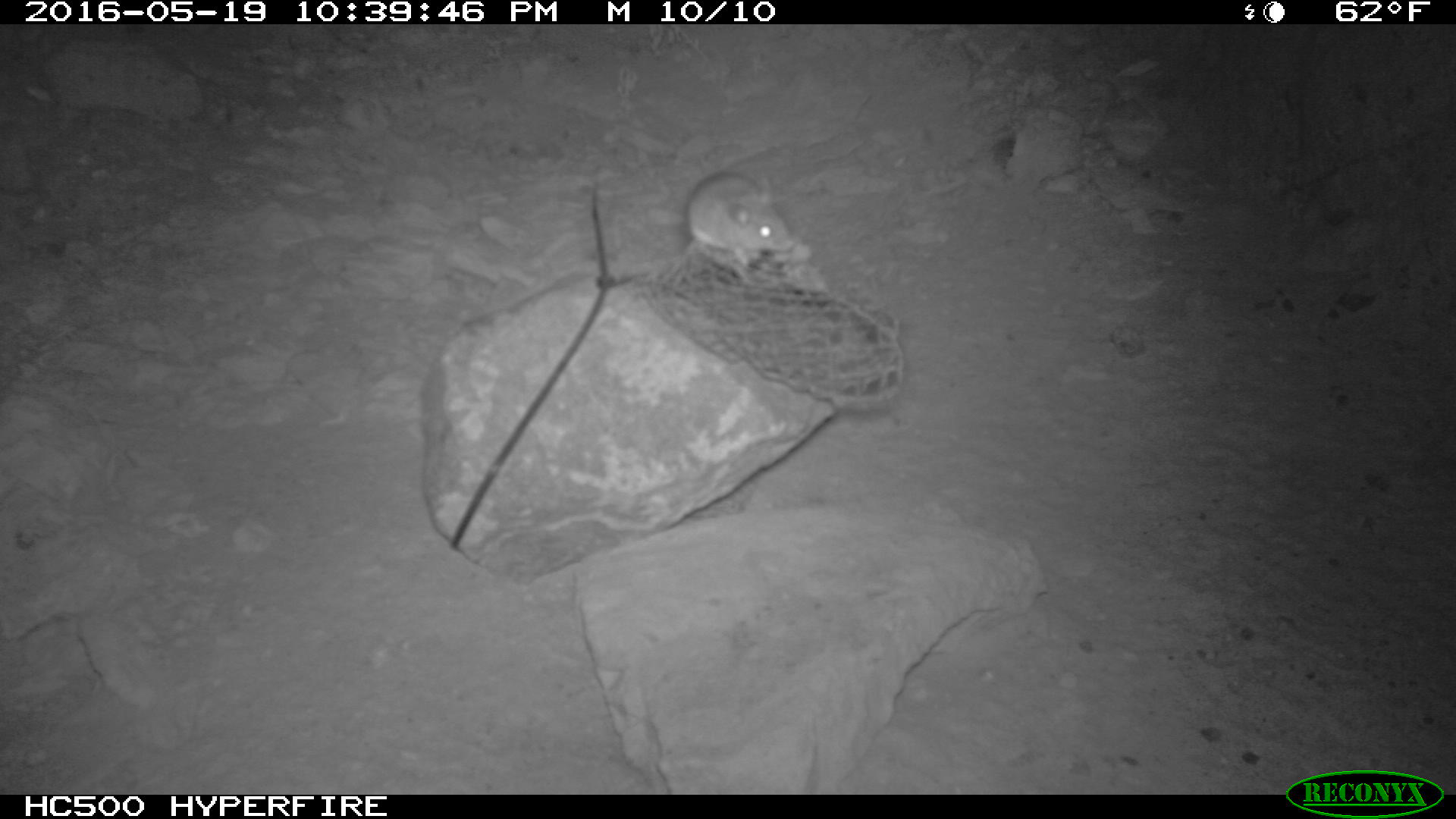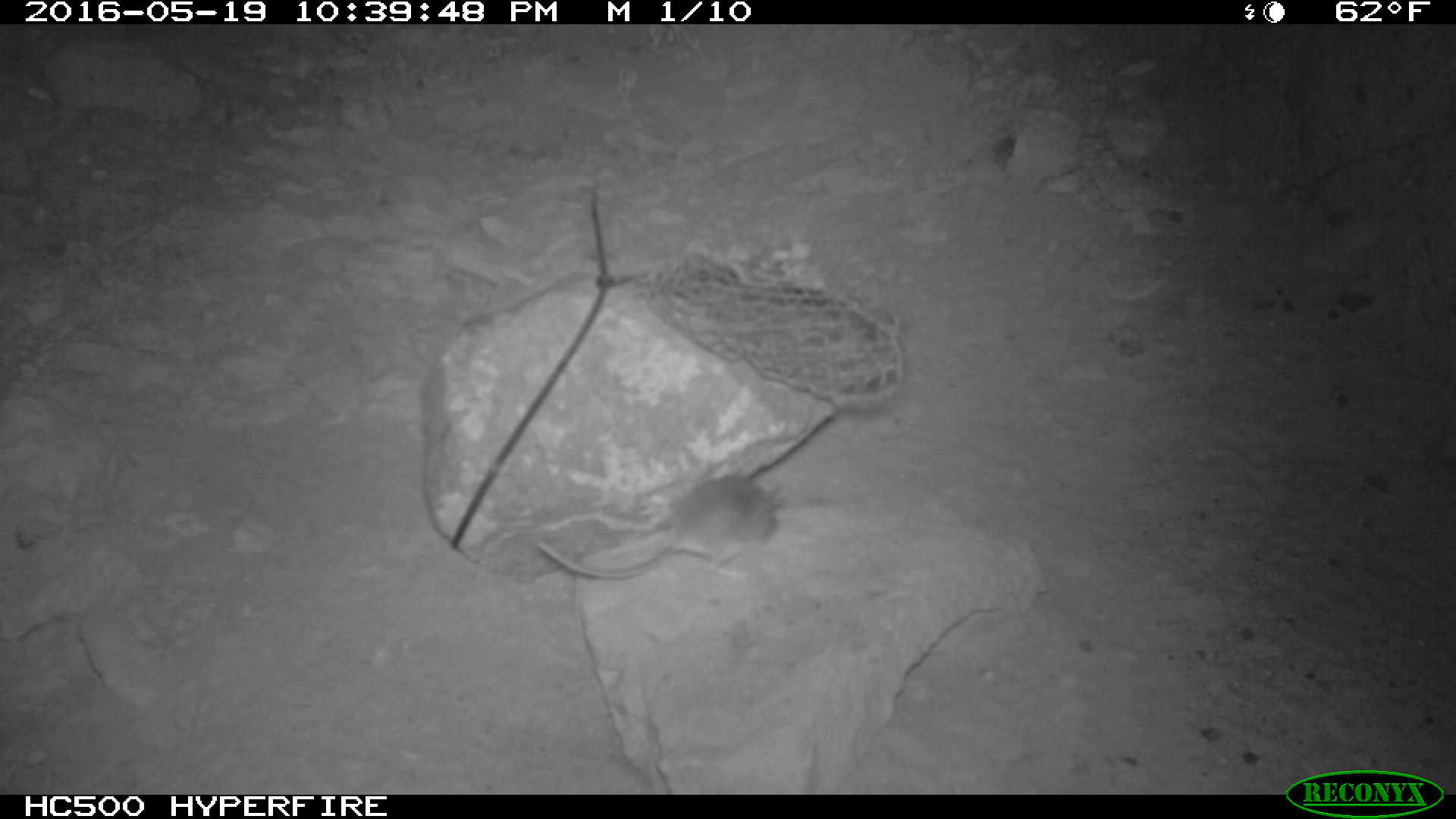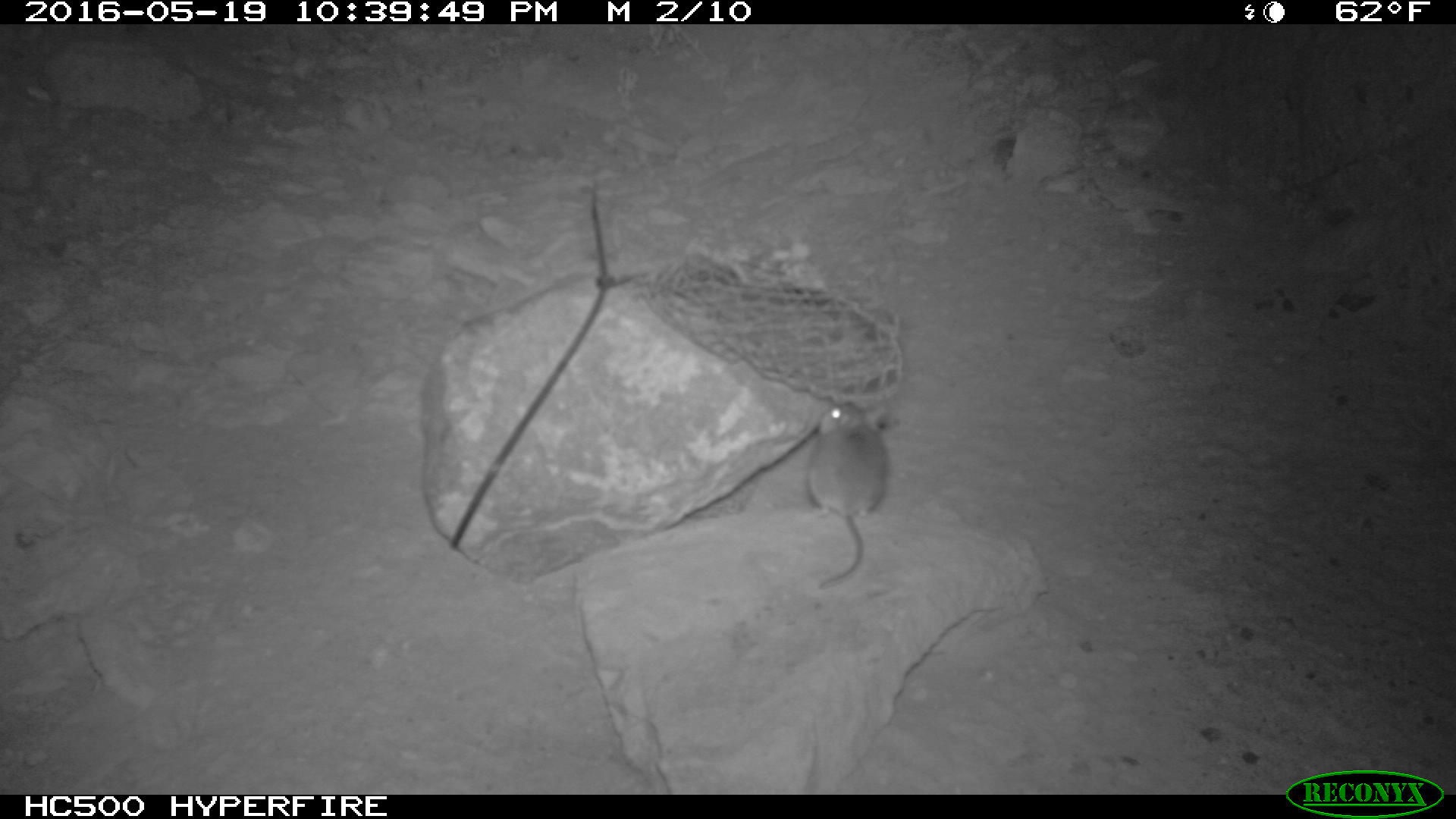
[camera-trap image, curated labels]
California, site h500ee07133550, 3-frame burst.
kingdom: Animalia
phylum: Chordata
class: Mammalia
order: Rodentia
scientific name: Rodentia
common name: rodent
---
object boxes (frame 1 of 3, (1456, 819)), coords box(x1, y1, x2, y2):
rodent: box(687, 171, 793, 268)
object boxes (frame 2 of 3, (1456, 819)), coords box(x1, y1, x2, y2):
rodent: box(534, 472, 783, 580)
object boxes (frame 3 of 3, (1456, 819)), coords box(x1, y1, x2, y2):
rodent: box(808, 401, 888, 587)